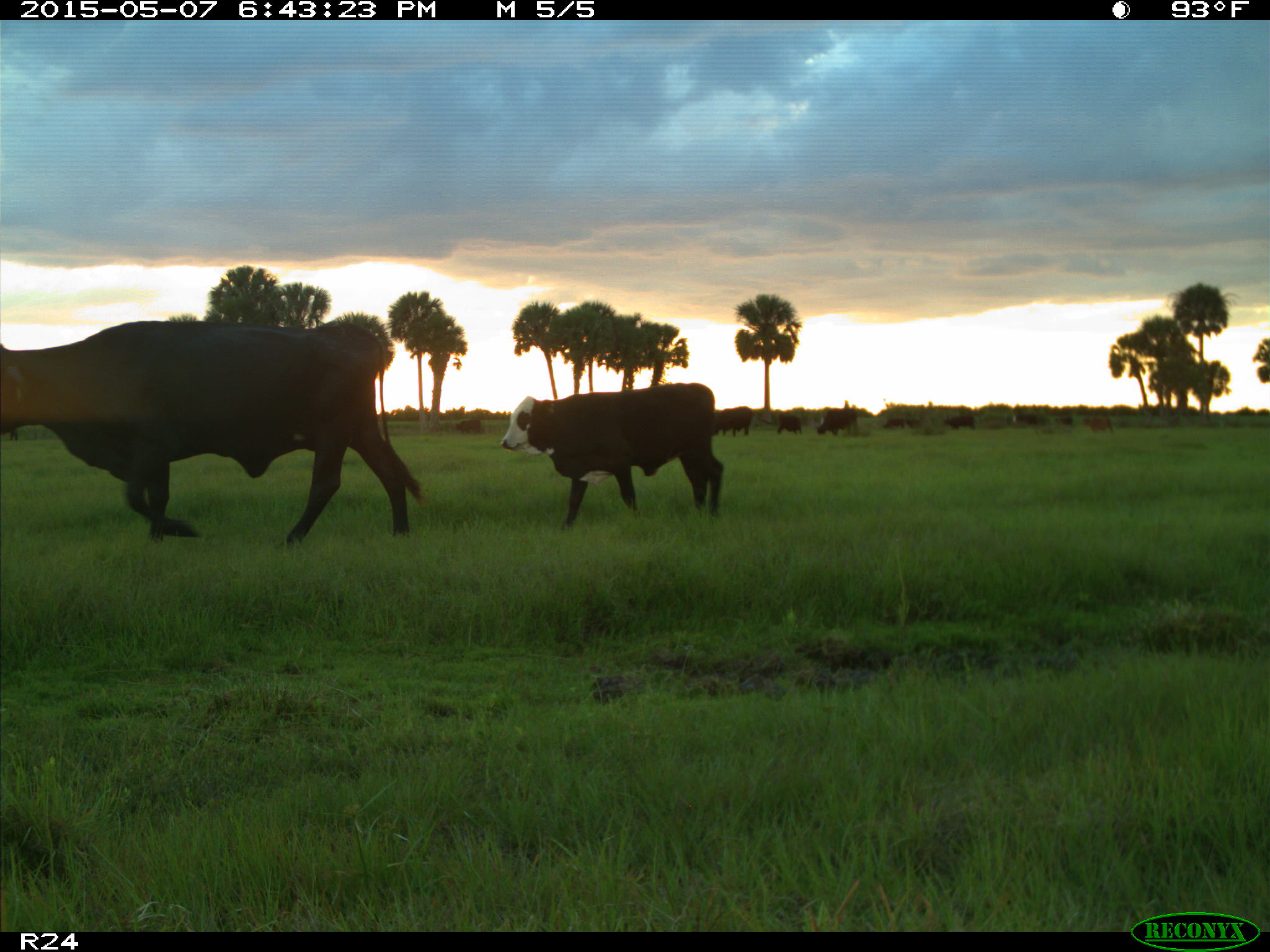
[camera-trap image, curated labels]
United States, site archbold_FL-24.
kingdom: Animalia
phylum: Chordata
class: Mammalia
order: Artiodactyla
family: Bovidae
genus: Bos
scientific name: Bos taurus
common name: domestic cow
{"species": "Bos taurus (domestic cow)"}